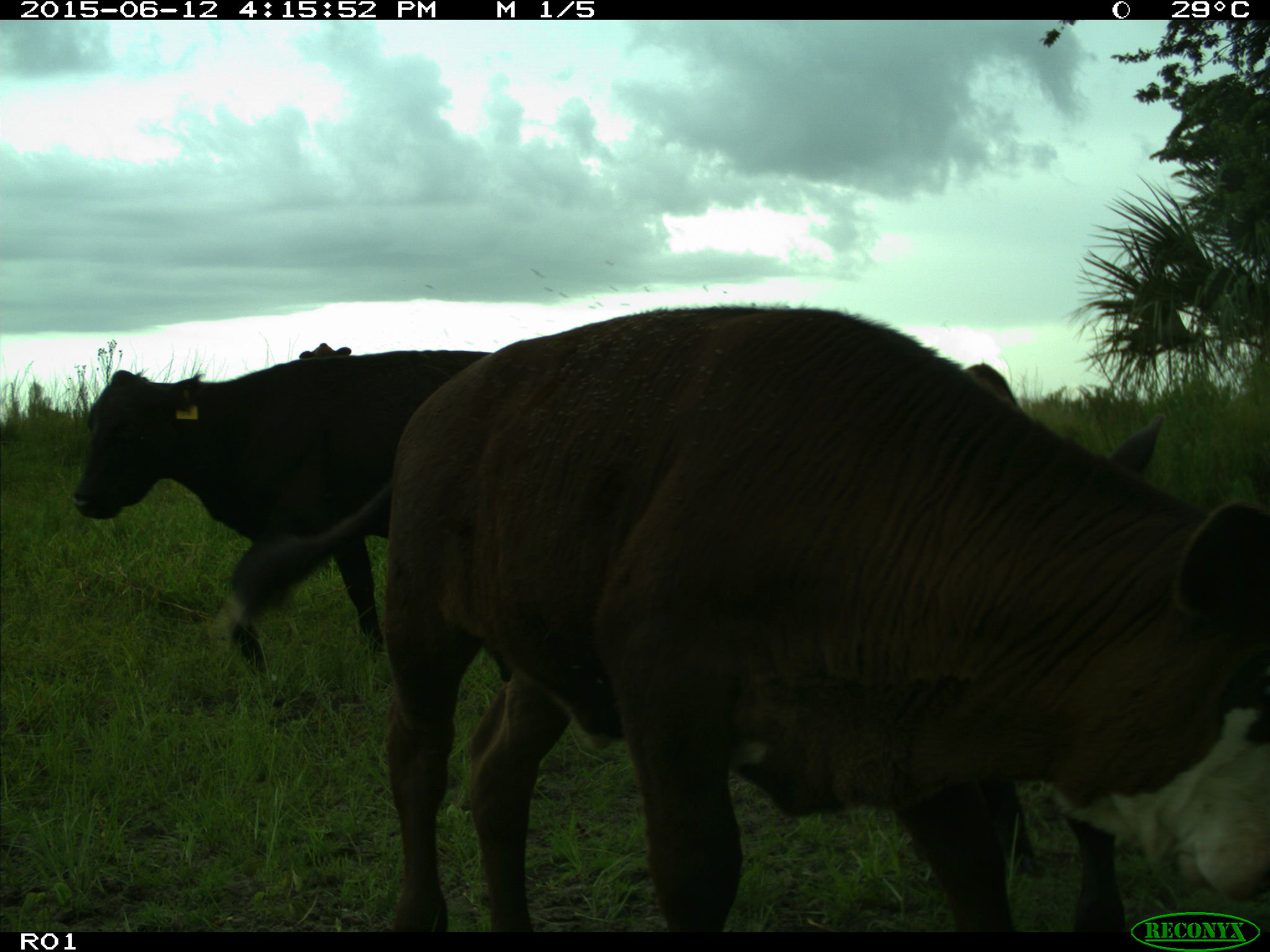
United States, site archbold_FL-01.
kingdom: Animalia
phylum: Chordata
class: Mammalia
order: Artiodactyla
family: Bovidae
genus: Bos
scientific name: Bos taurus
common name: domestic cow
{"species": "Bos taurus (domestic cow)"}